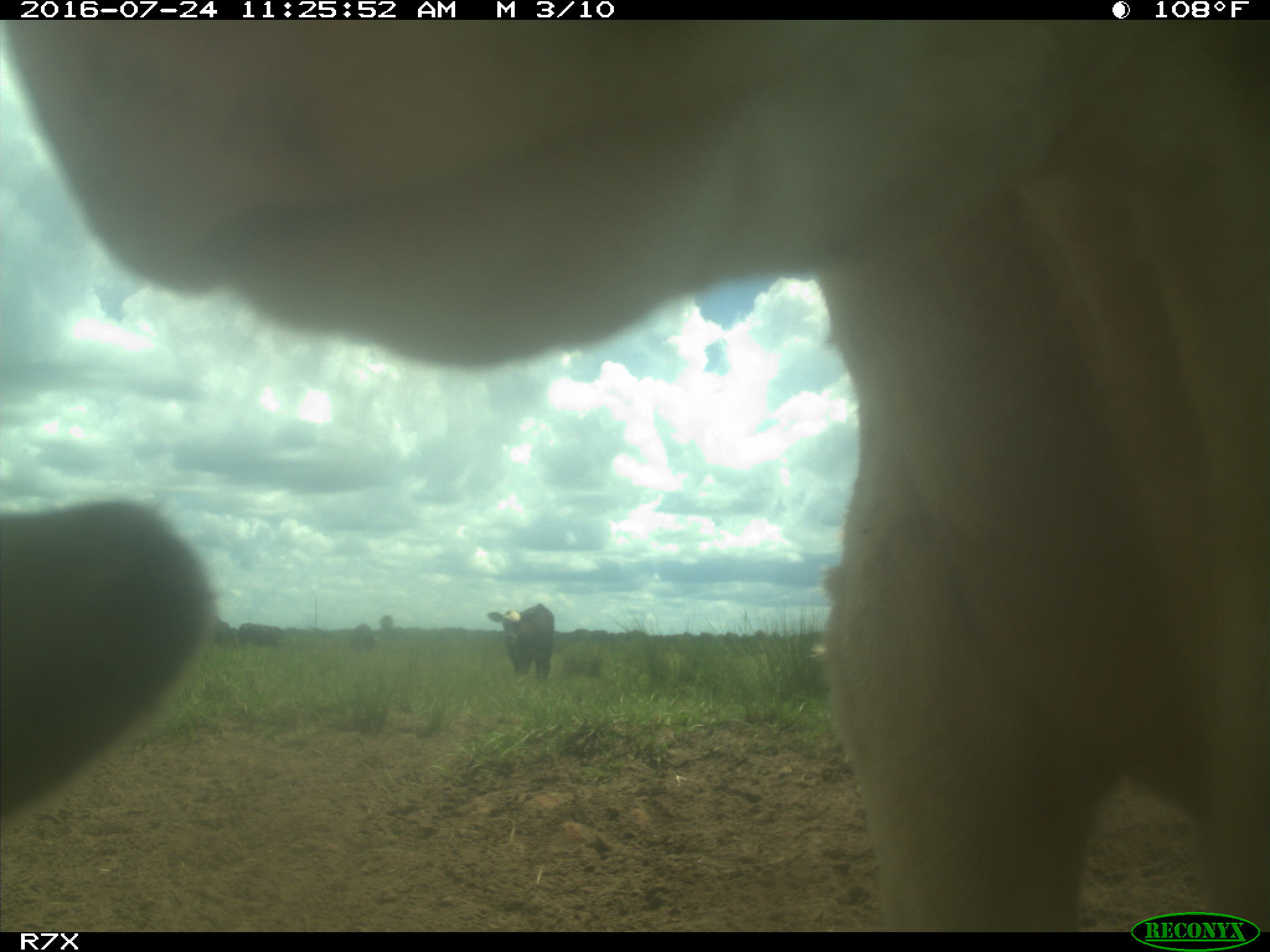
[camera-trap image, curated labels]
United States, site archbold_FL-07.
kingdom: Animalia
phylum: Chordata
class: Mammalia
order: Artiodactyla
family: Bovidae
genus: Bos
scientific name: Bos taurus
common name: domestic cow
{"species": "Bos taurus (domestic cow)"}